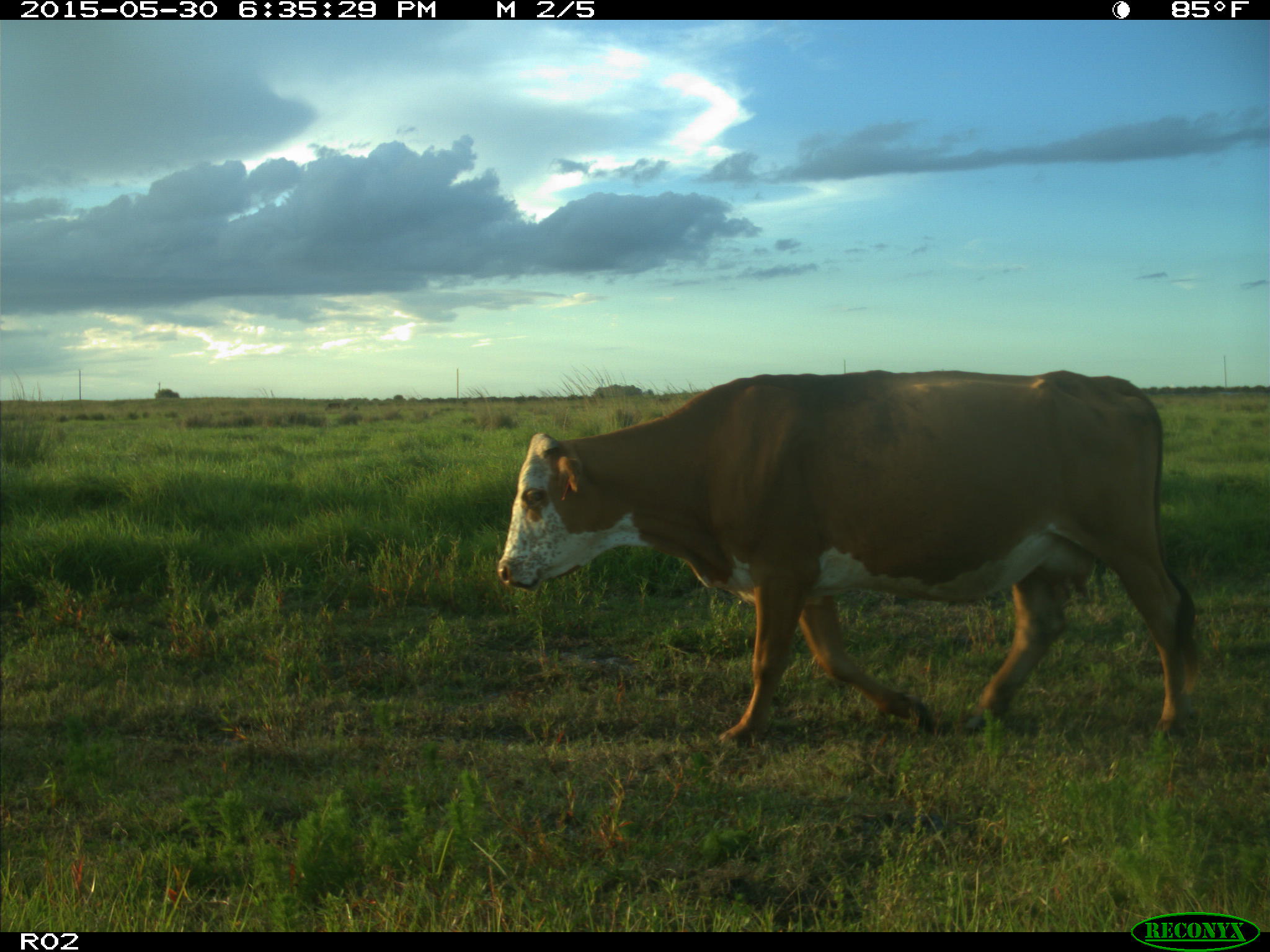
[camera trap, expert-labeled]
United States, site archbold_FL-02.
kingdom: Animalia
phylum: Chordata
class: Mammalia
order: Artiodactyla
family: Bovidae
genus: Bos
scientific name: Bos taurus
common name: domestic cow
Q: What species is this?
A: Bos taurus (domestic cow).